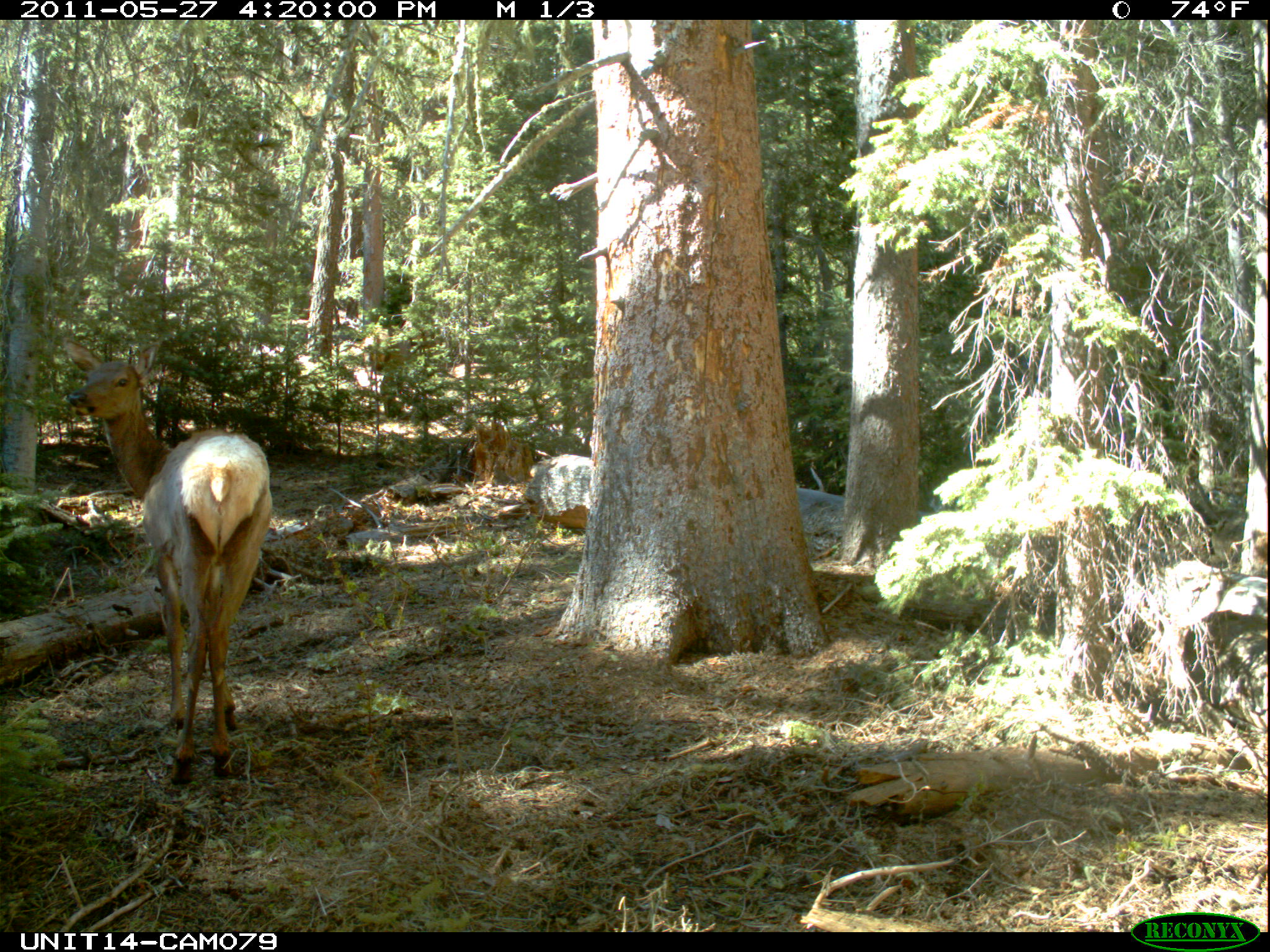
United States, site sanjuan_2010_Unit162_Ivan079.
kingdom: Animalia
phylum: Chordata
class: Mammalia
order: Artiodactyla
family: Cervidae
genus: Cervus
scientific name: Cervus elaphus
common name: red deer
Cervus elaphus (red deer).